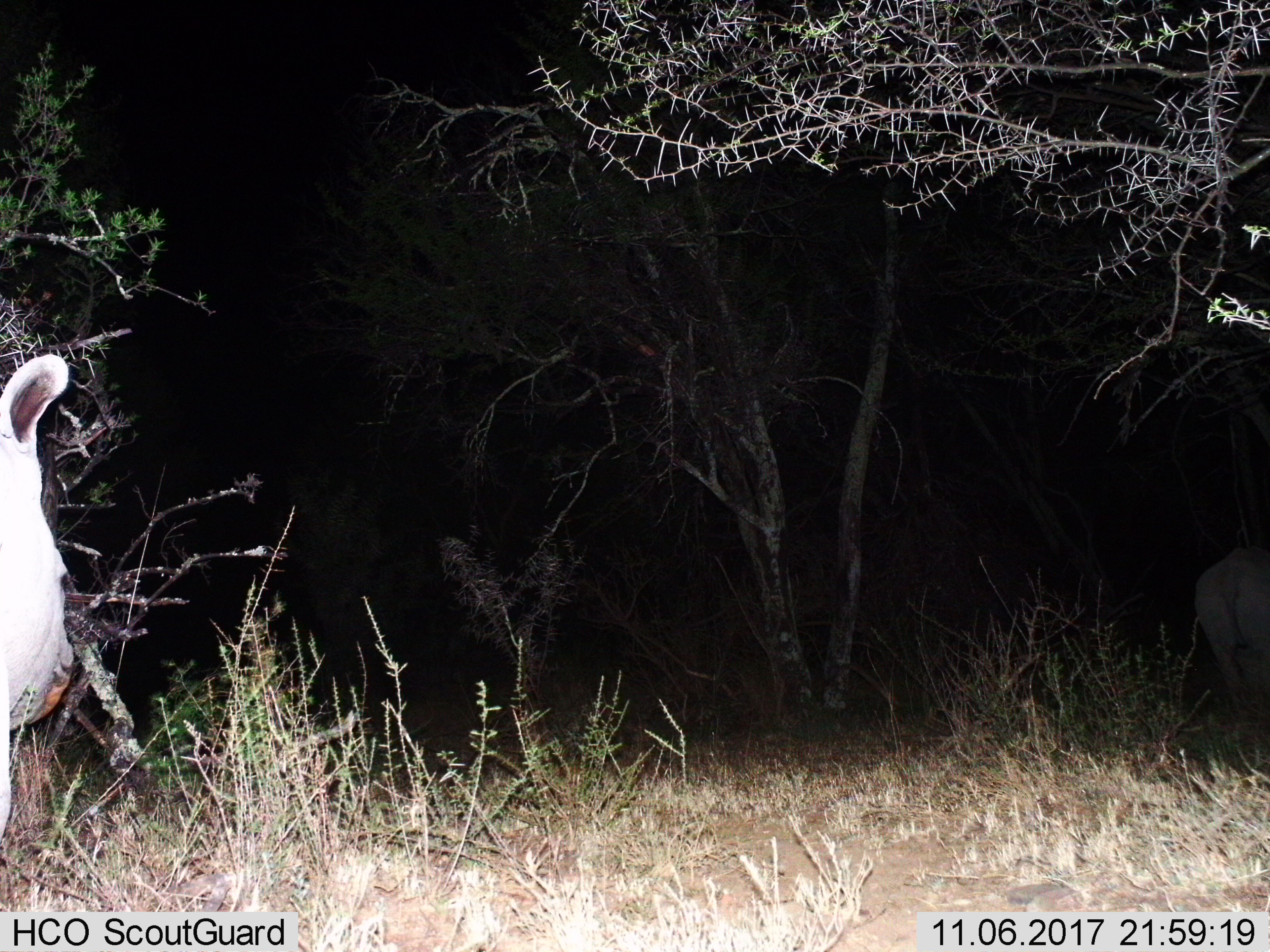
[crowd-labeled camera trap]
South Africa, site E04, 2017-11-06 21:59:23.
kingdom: Animalia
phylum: Chordata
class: Mammalia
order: Perissodactyla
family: Rhinocerotidae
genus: Diceros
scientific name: Diceros bicornis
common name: black rhinoceros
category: rhinocerosblack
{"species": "rhinocerosblack (black rhinoceros) (Diceros bicornis)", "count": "2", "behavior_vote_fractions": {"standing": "20%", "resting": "0%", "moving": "80%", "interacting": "0%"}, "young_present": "40%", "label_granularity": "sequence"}